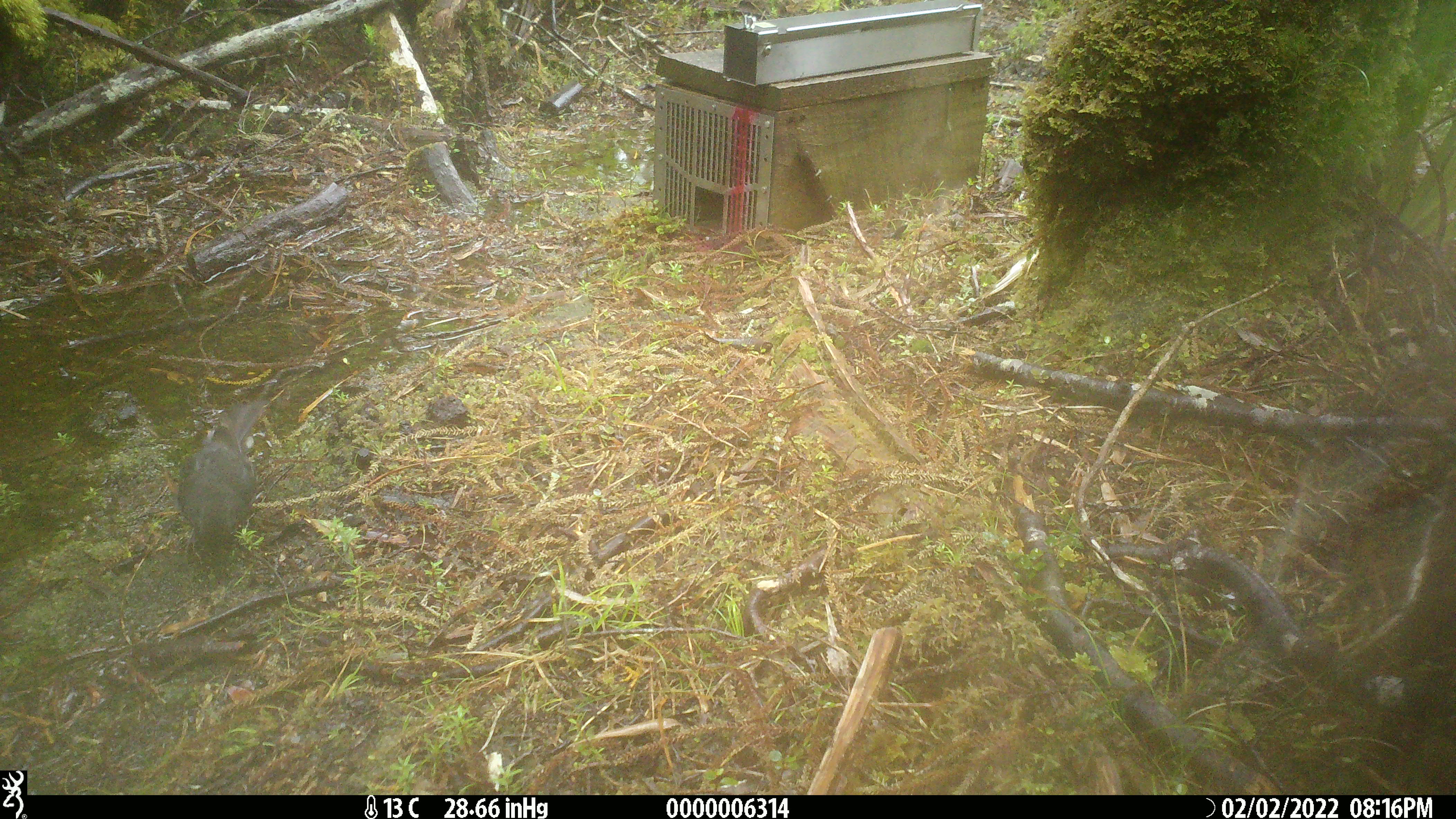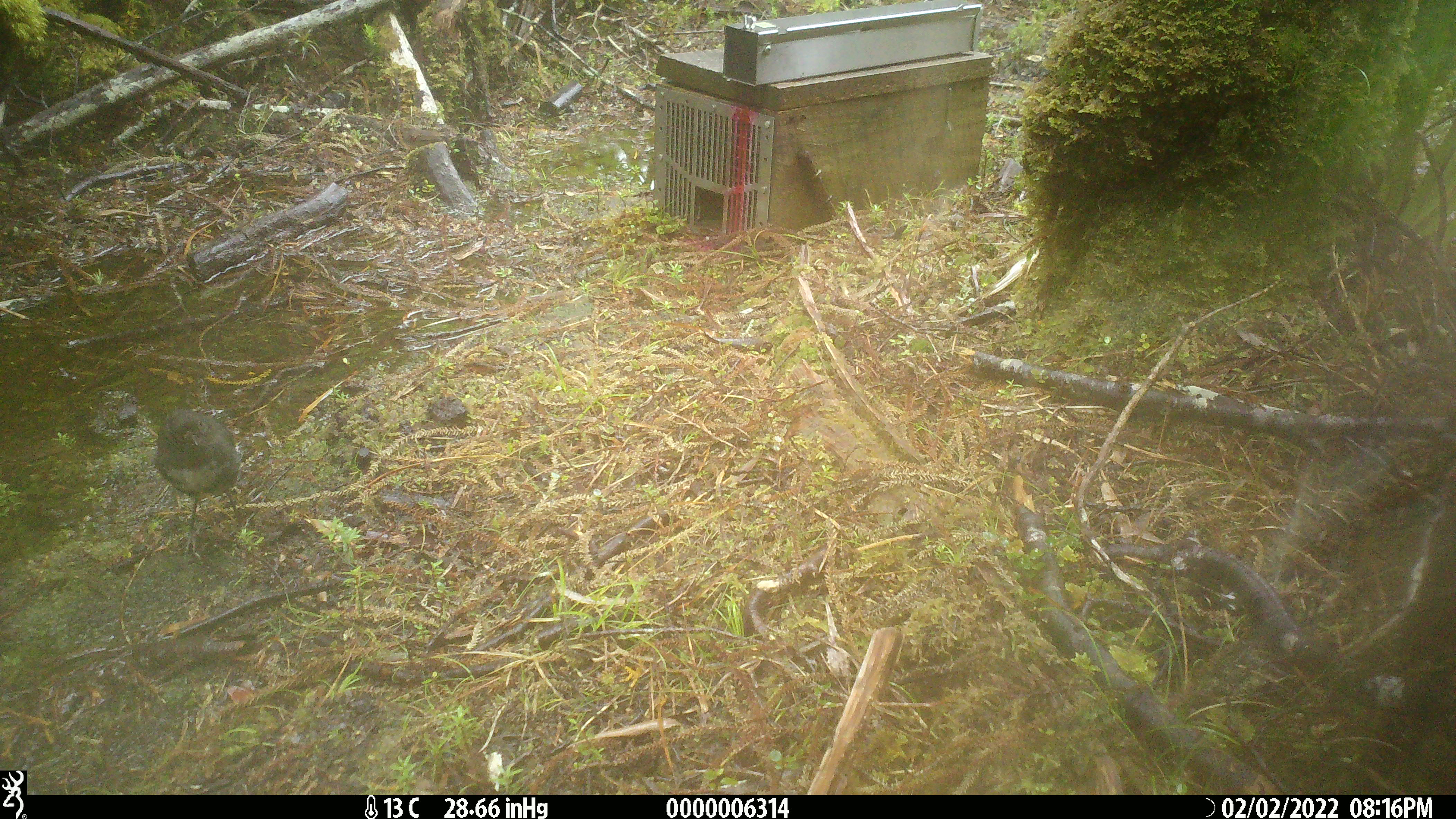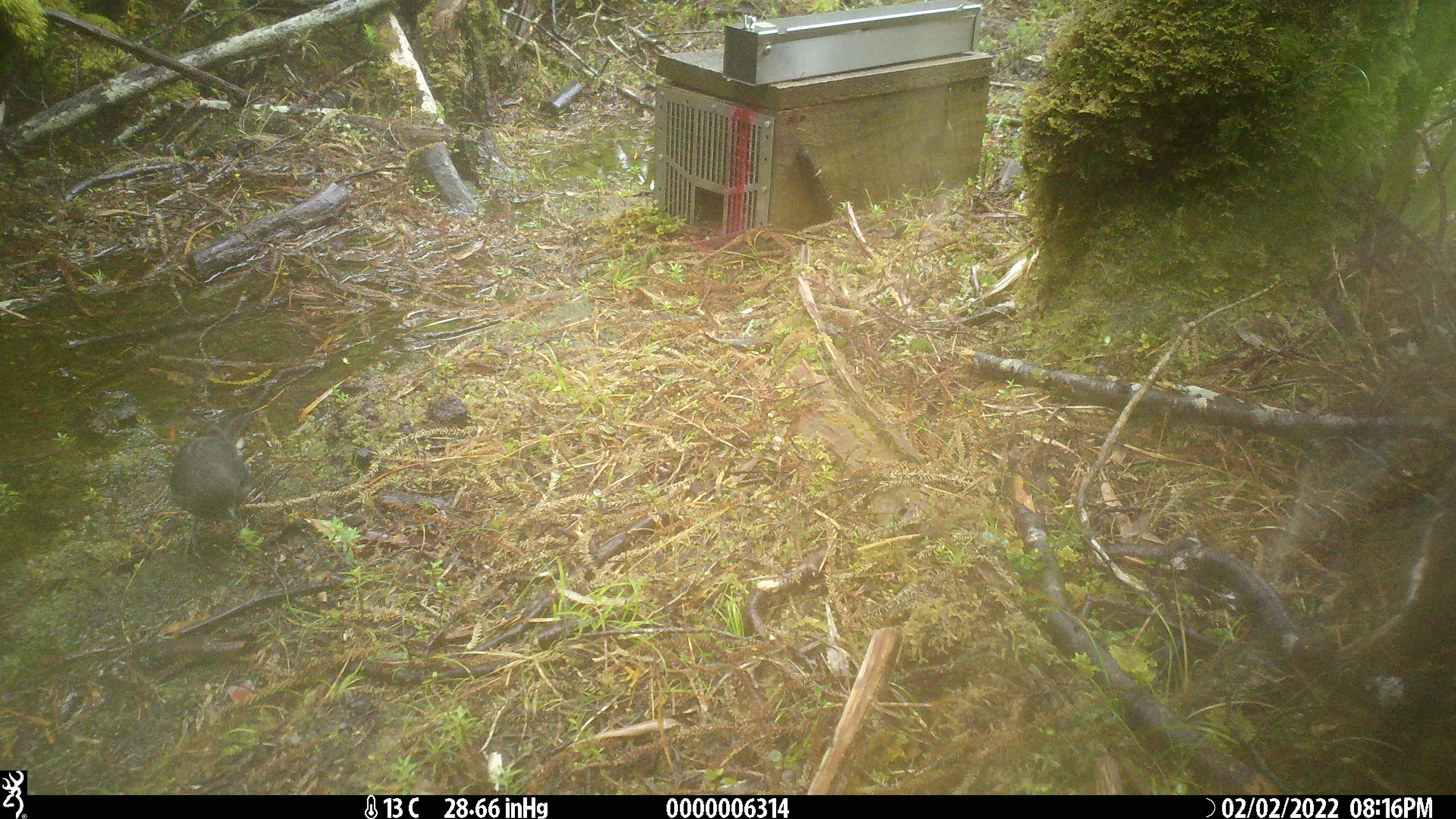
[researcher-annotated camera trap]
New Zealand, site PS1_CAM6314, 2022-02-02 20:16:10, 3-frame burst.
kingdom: Animalia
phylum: Chordata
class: Aves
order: Passeriformes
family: Petroicidae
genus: Petroica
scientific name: Petroica australis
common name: new zealand robin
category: robin